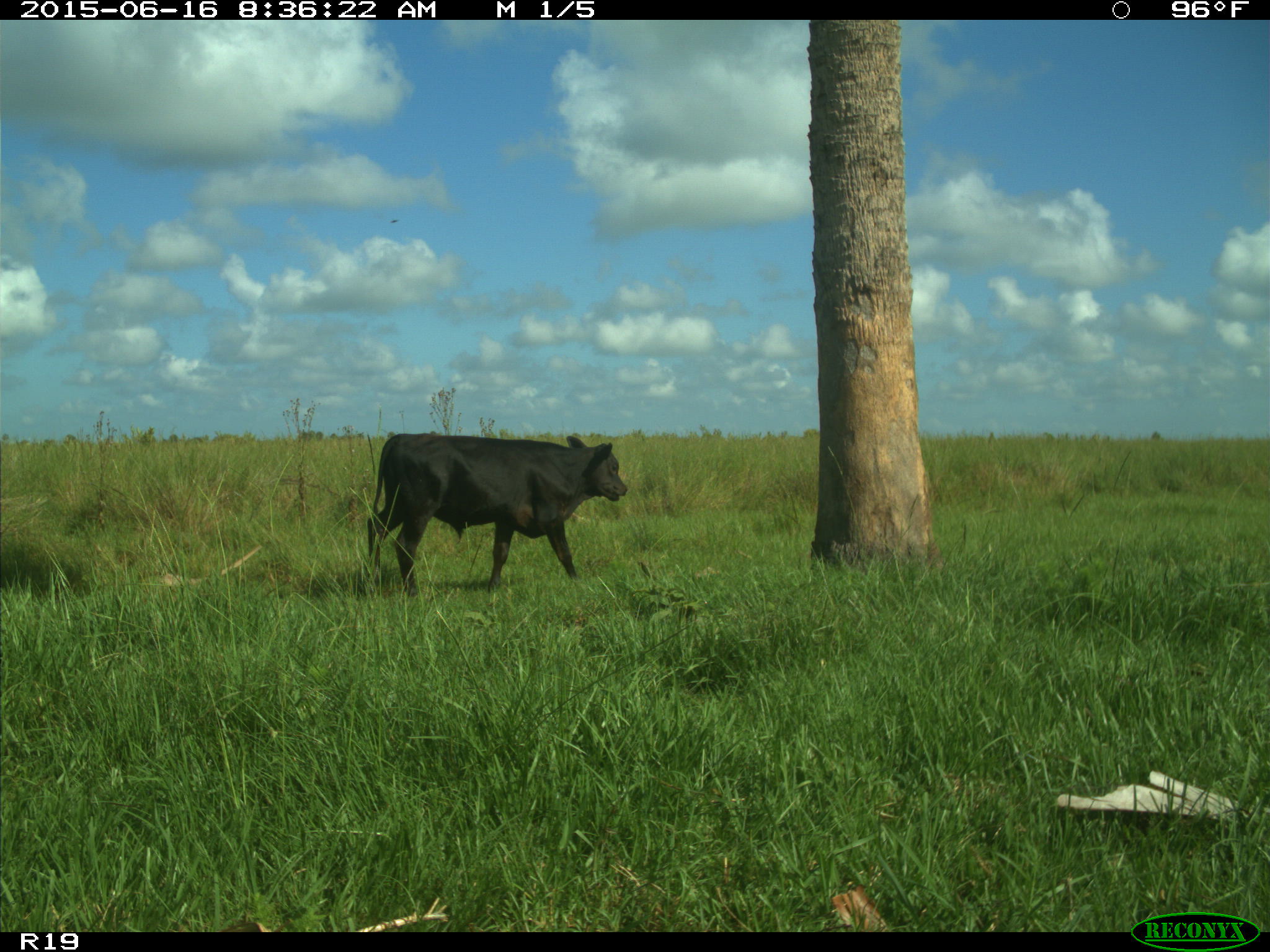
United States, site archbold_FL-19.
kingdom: Animalia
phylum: Chordata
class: Mammalia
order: Artiodactyla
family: Bovidae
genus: Bos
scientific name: Bos taurus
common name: domestic cow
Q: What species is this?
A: Bos taurus (domestic cow).